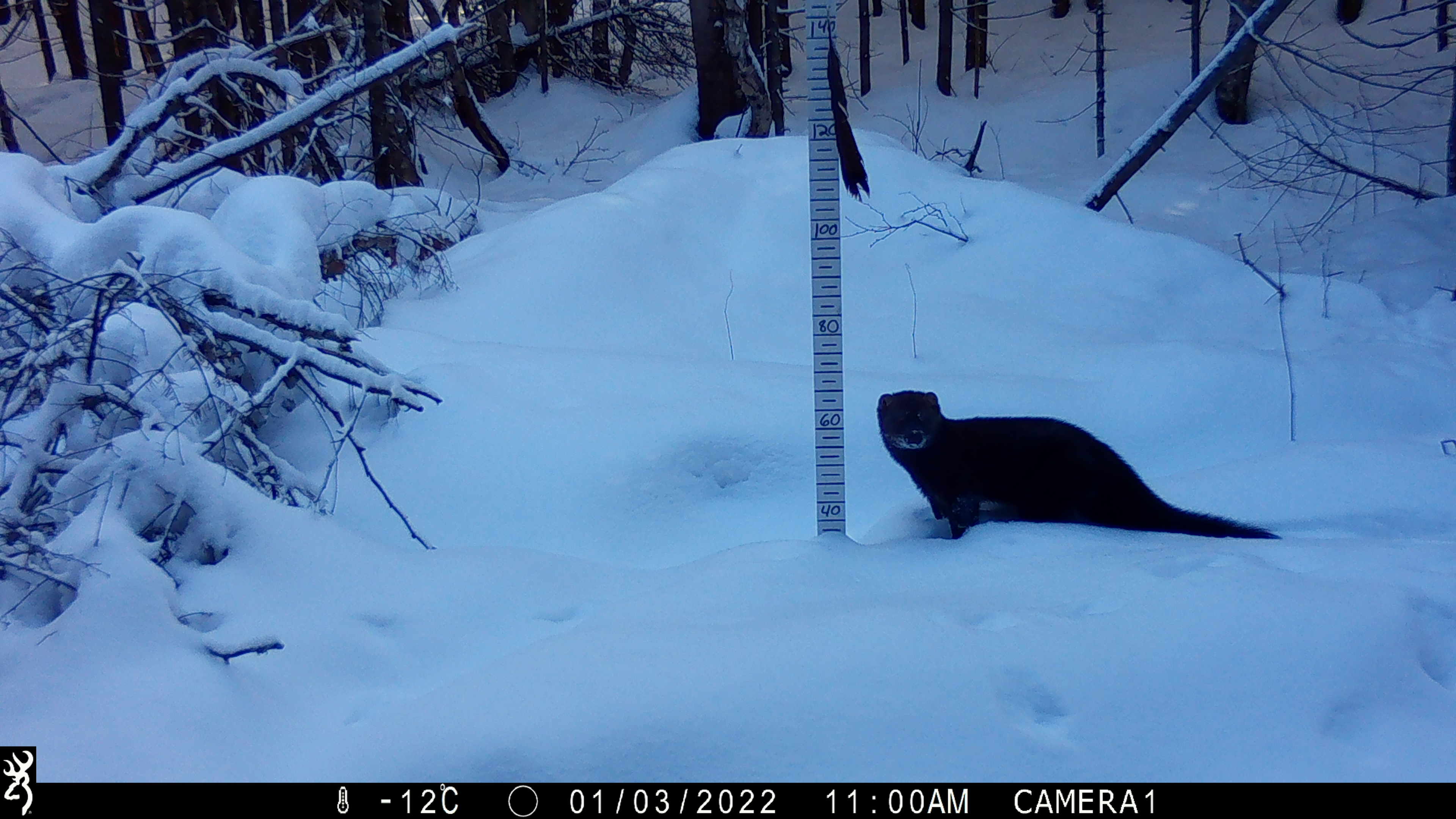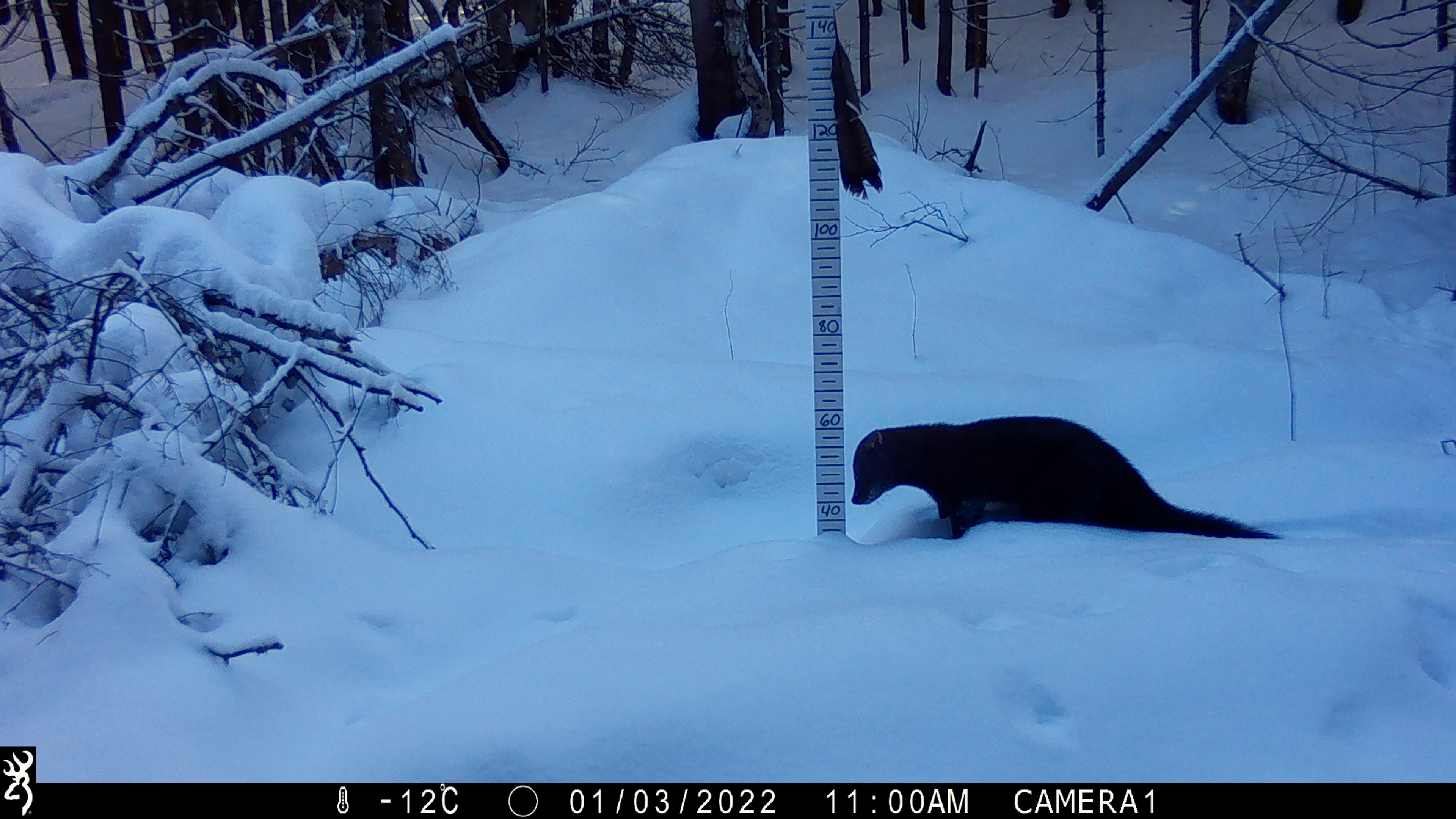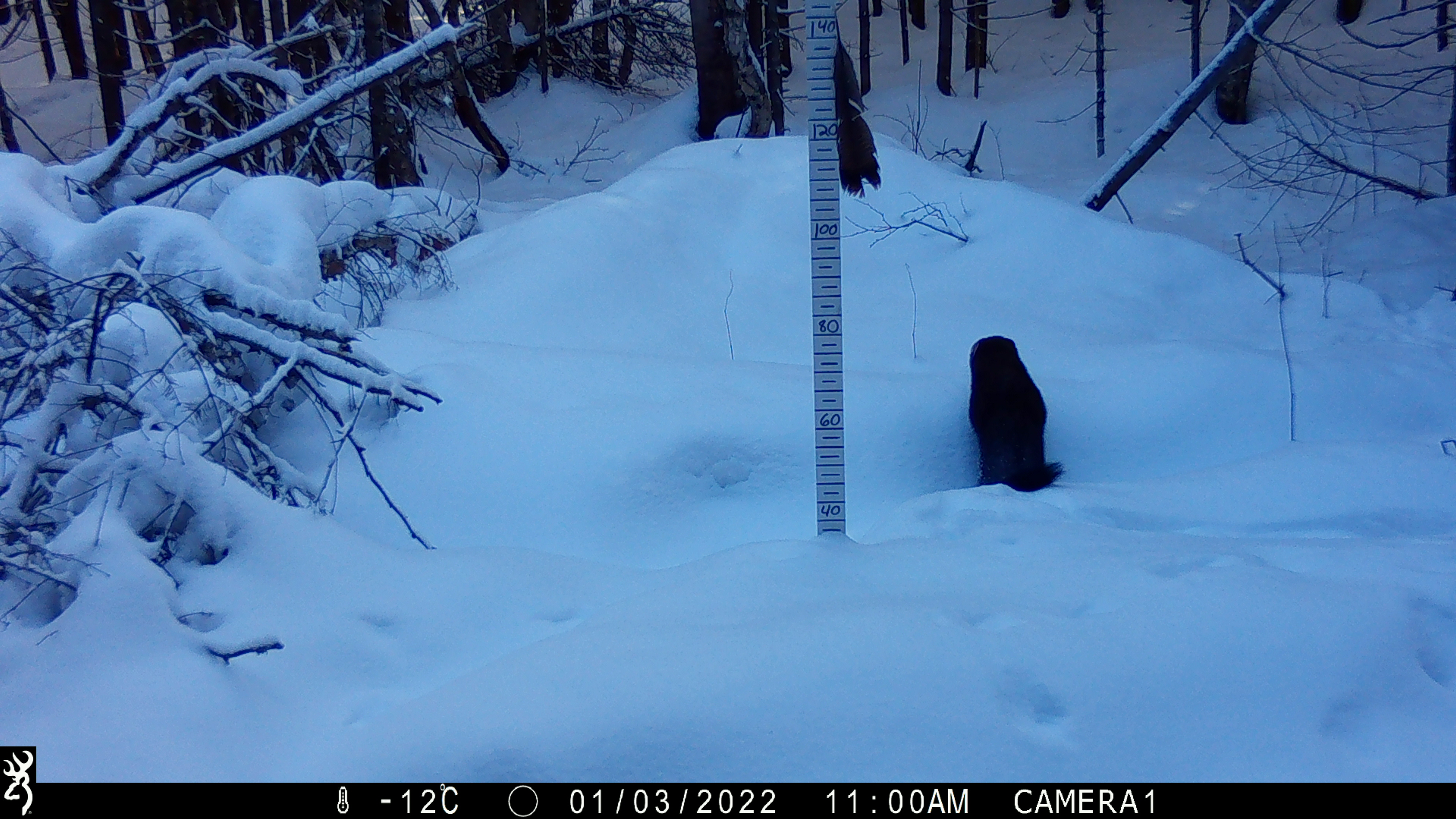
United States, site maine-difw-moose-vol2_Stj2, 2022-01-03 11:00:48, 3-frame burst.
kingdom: Animalia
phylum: Chordata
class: Mammalia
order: Carnivora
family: Mustelidae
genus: Pekania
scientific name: Pekania pennanti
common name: fisher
Fisher (Pekania pennanti).